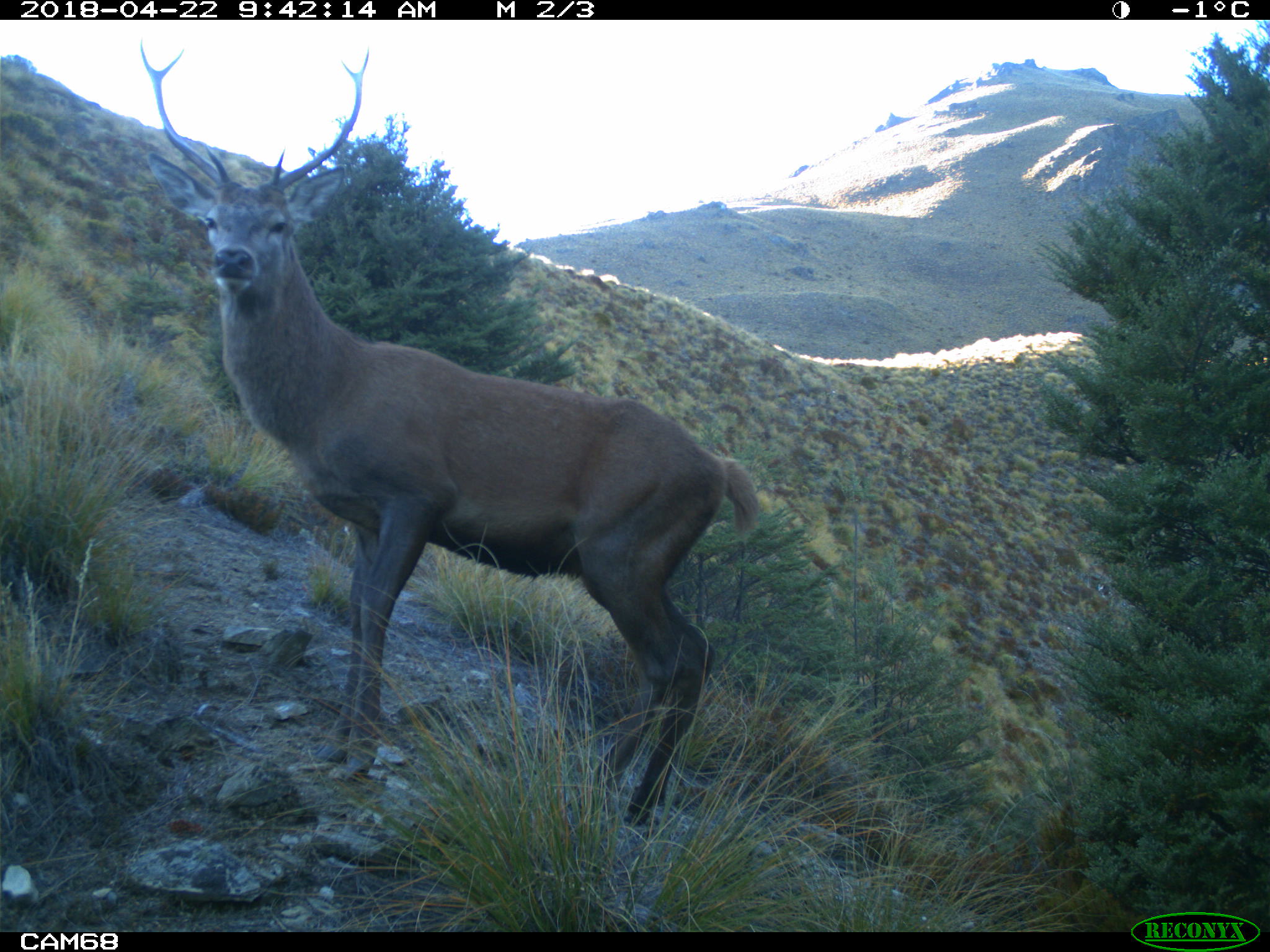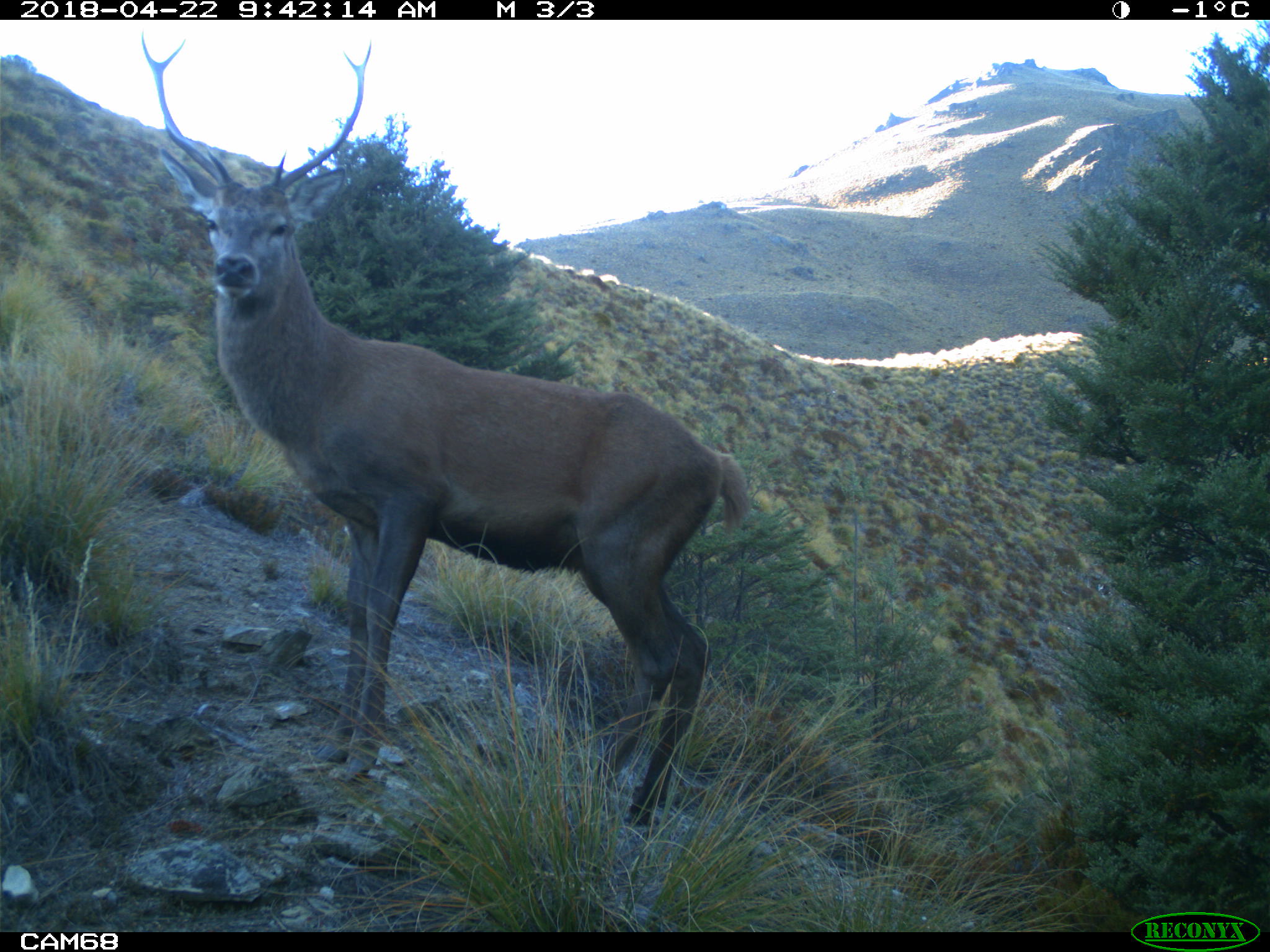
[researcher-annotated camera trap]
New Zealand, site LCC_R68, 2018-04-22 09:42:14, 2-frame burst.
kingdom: Animalia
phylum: Chordata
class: Mammalia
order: Artiodactyla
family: Cervidae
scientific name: Cervidae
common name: deer